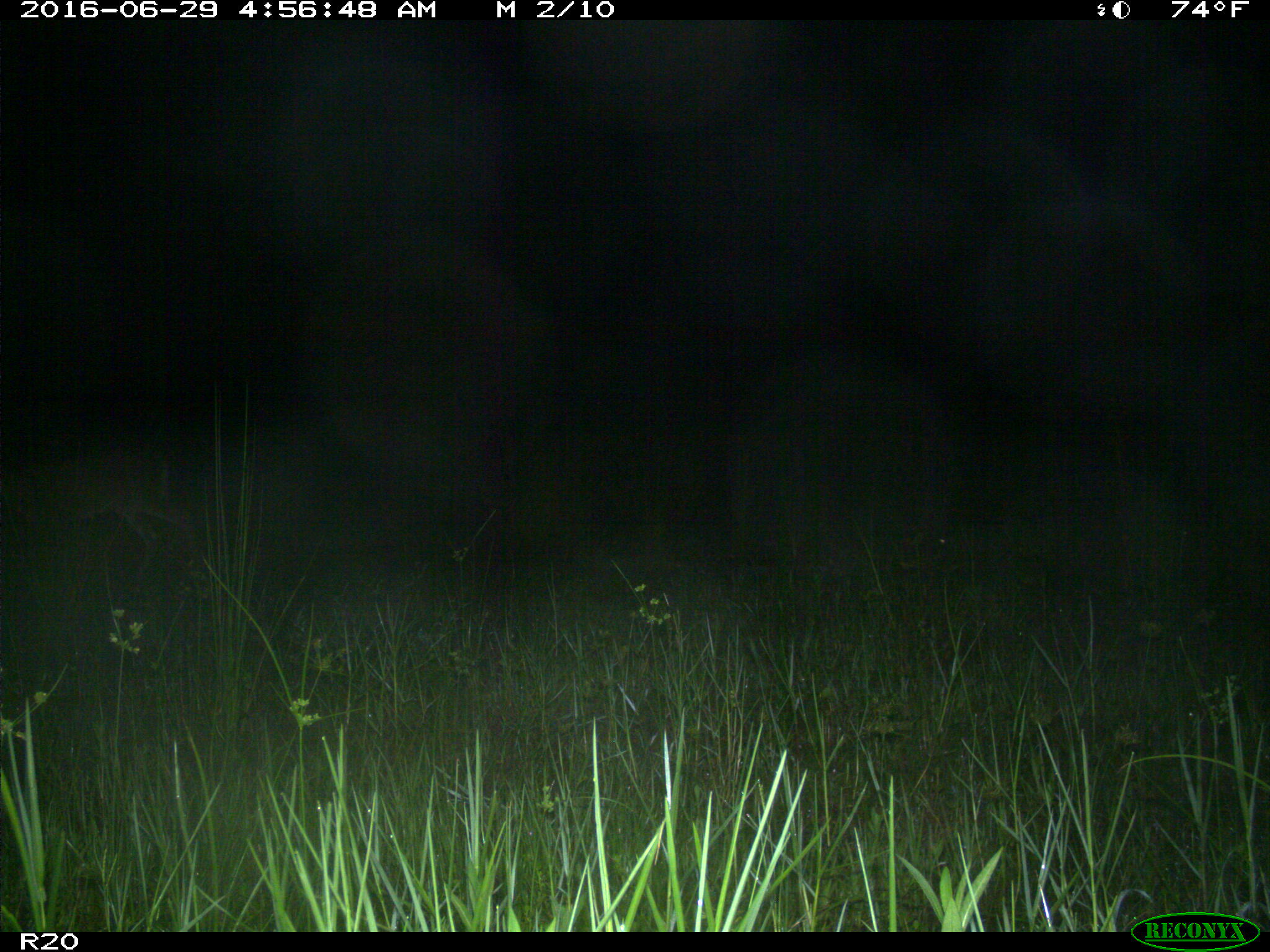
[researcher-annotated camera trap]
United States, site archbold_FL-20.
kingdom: Animalia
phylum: Chordata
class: Mammalia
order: Artiodactyla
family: Cervidae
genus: Odocoileus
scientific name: Odocoileus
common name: deer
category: unidentified deer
Unidentified deer (deer) (Odocoileus).